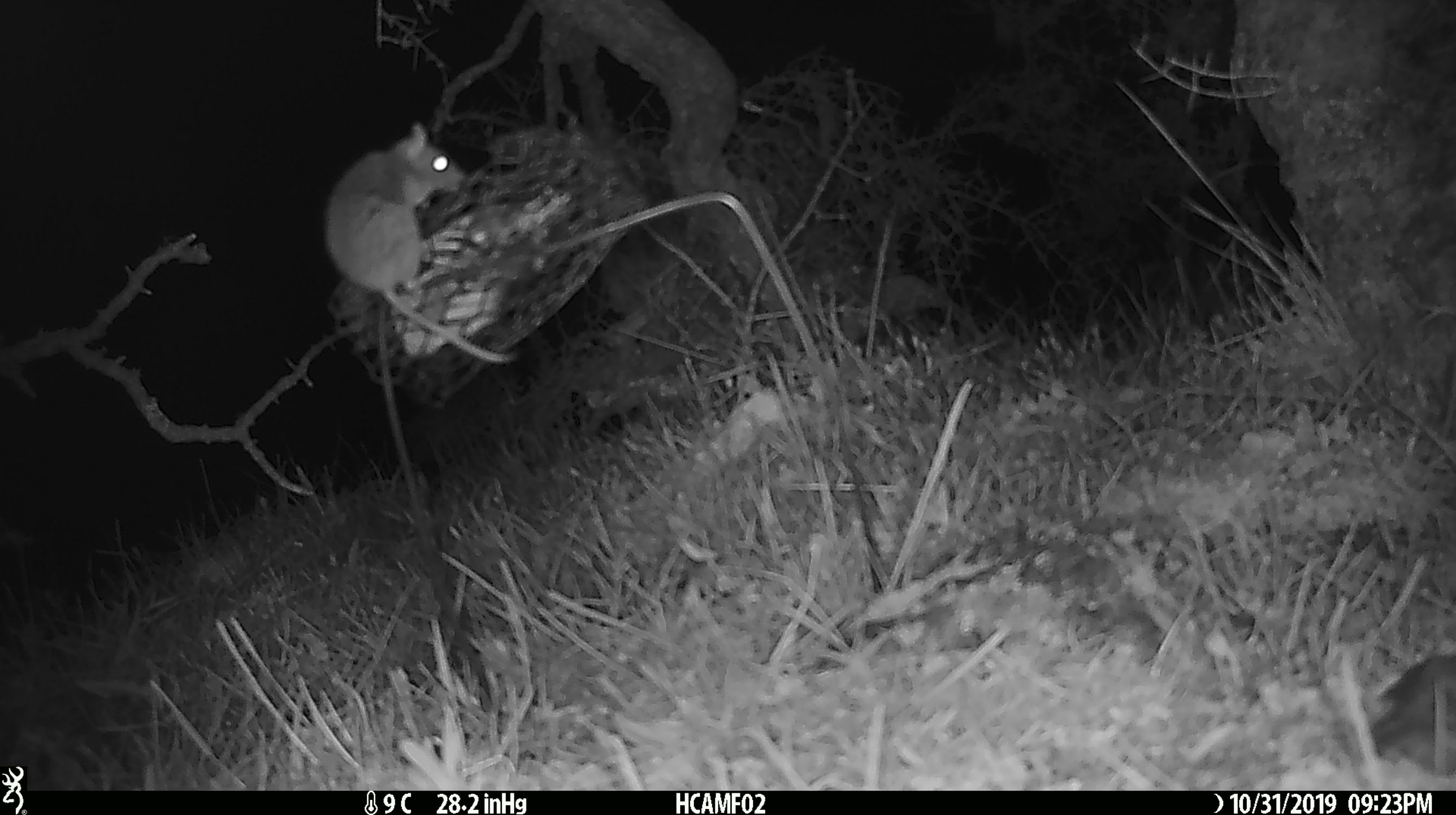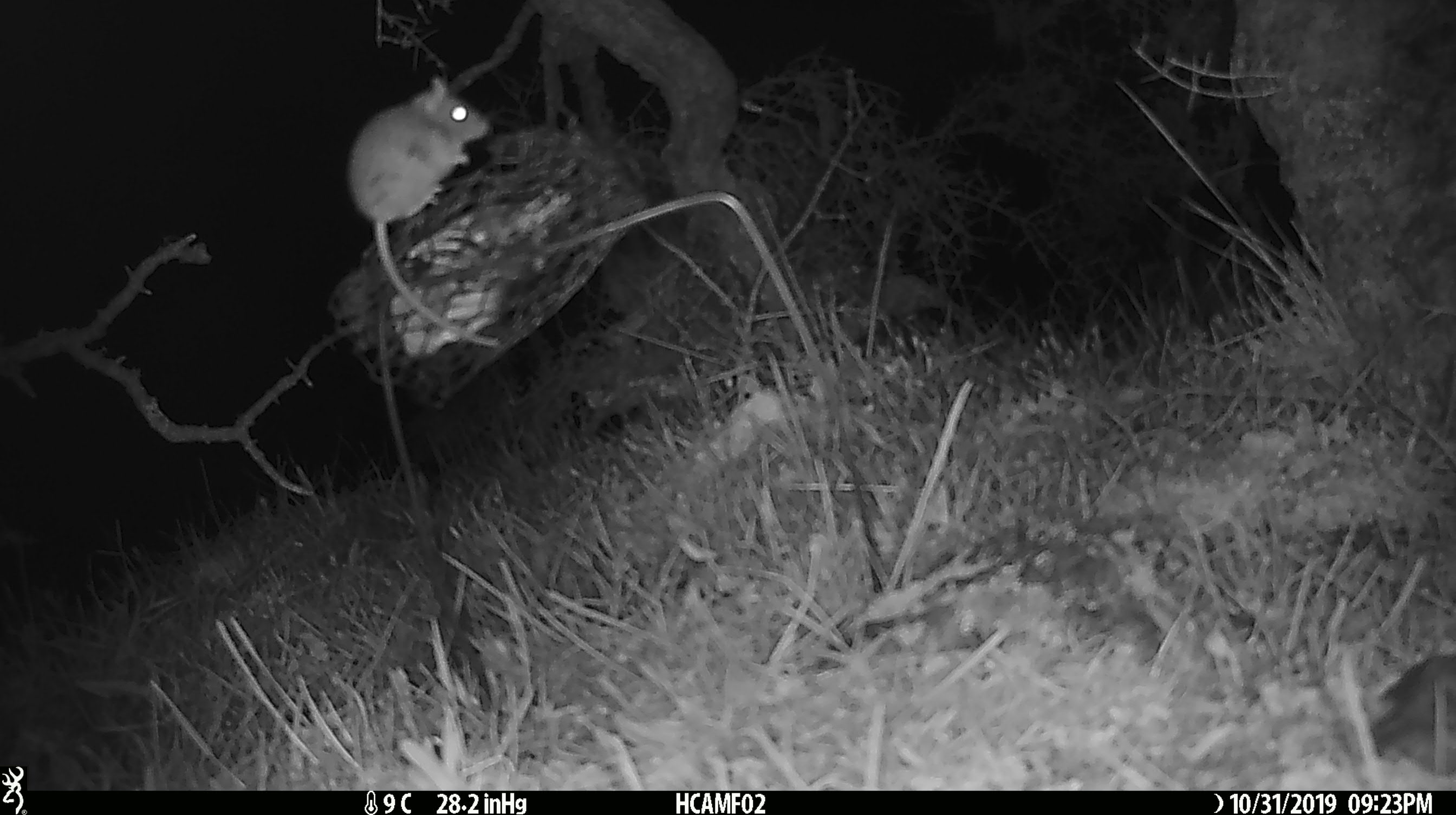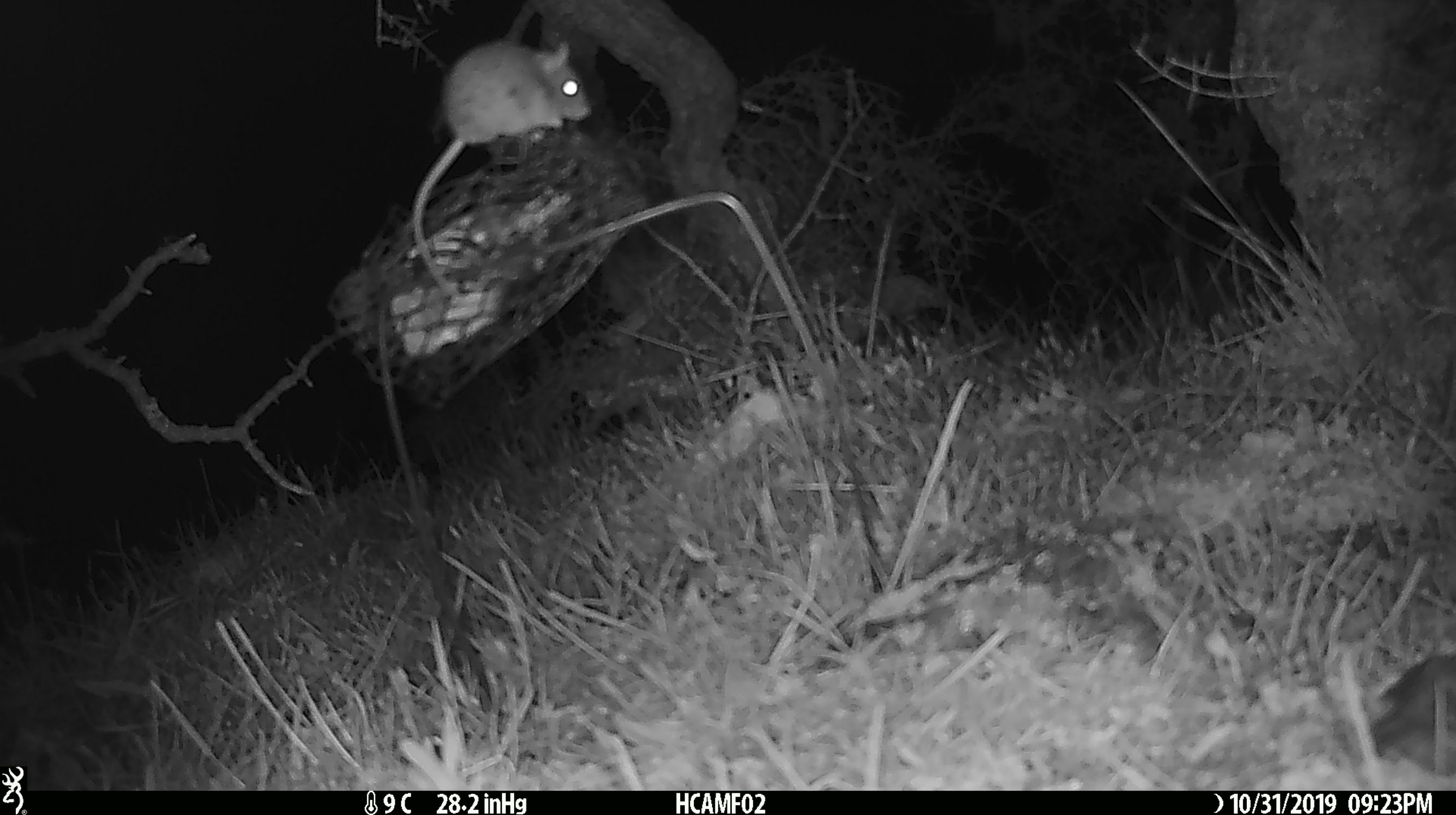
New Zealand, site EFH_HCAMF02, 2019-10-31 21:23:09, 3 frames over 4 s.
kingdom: Animalia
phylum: Chordata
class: Mammalia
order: Rodentia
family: Muridae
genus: Mus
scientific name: Mus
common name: mouse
Mouse (Mus).